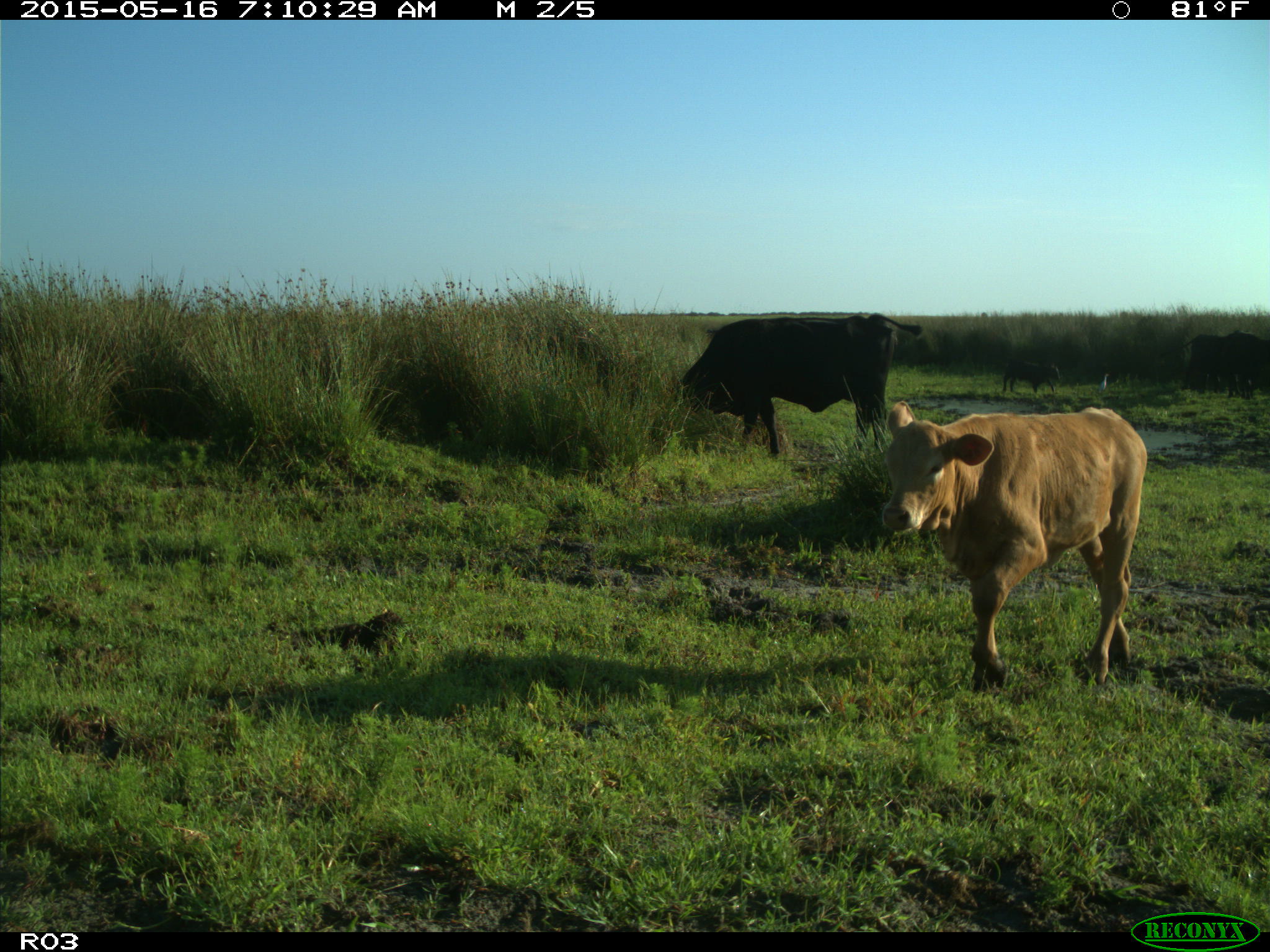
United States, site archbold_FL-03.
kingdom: Animalia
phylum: Chordata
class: Mammalia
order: Artiodactyla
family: Bovidae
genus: Bos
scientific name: Bos taurus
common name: domestic cow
Bos taurus (domestic cow).